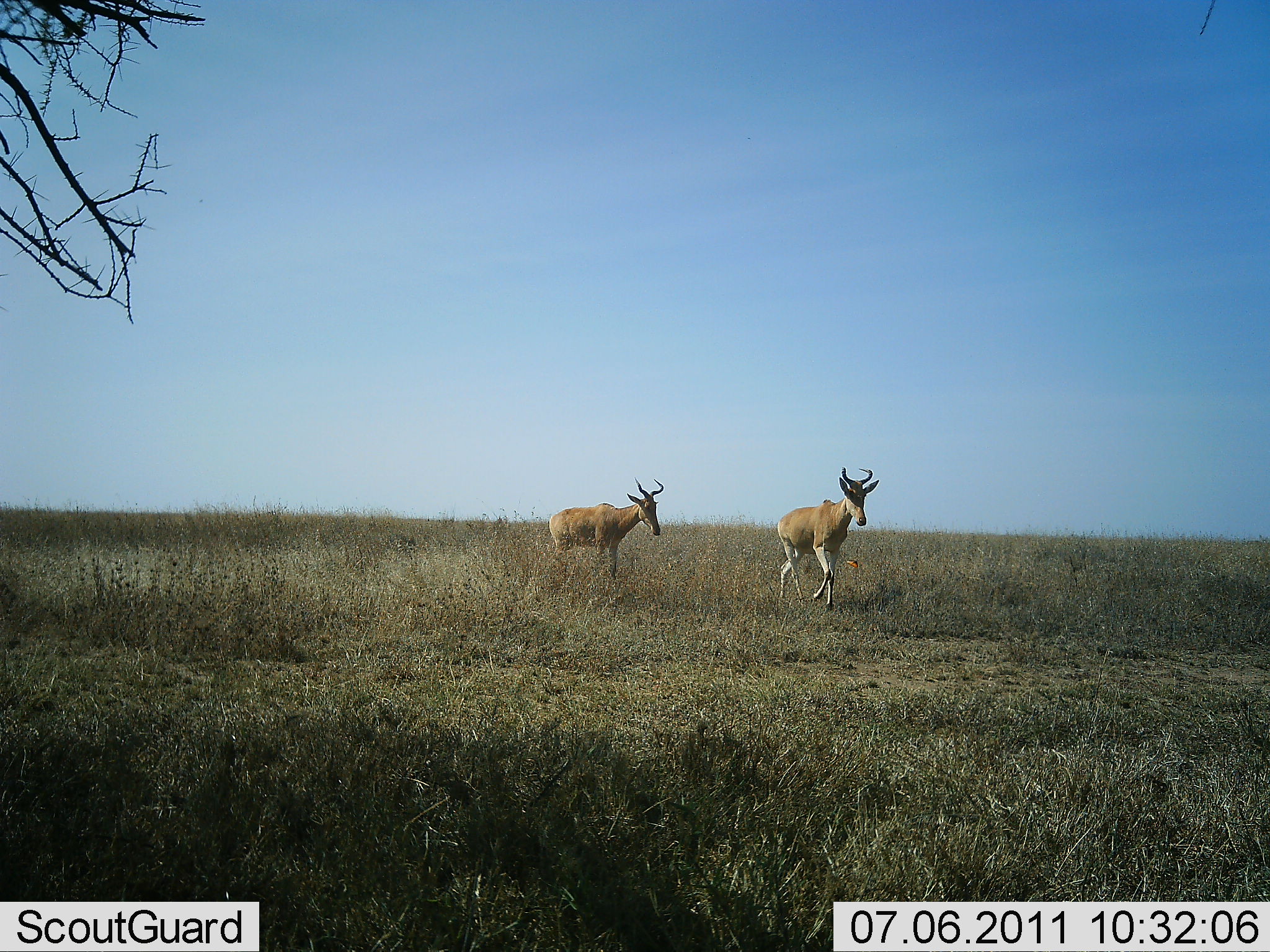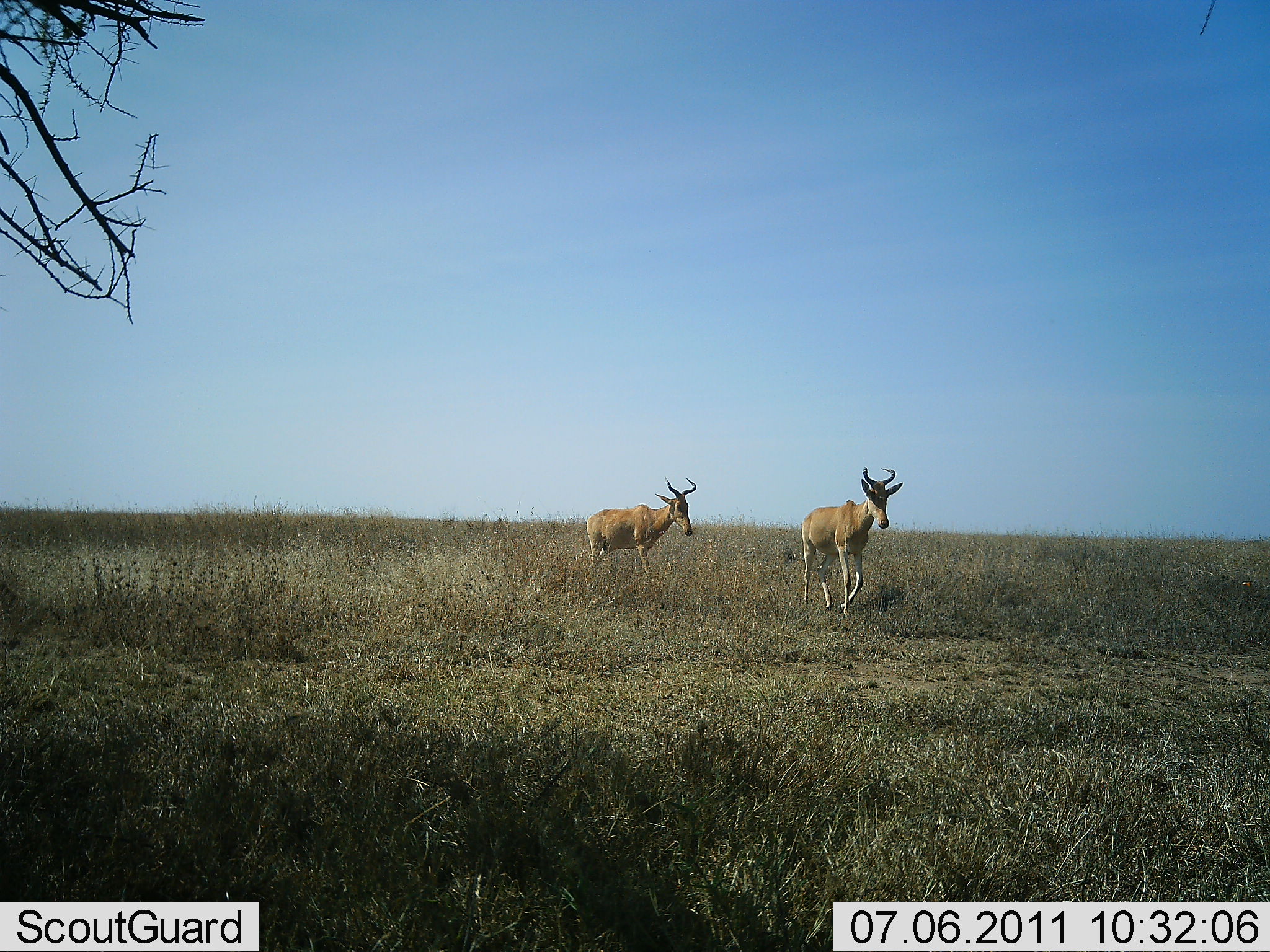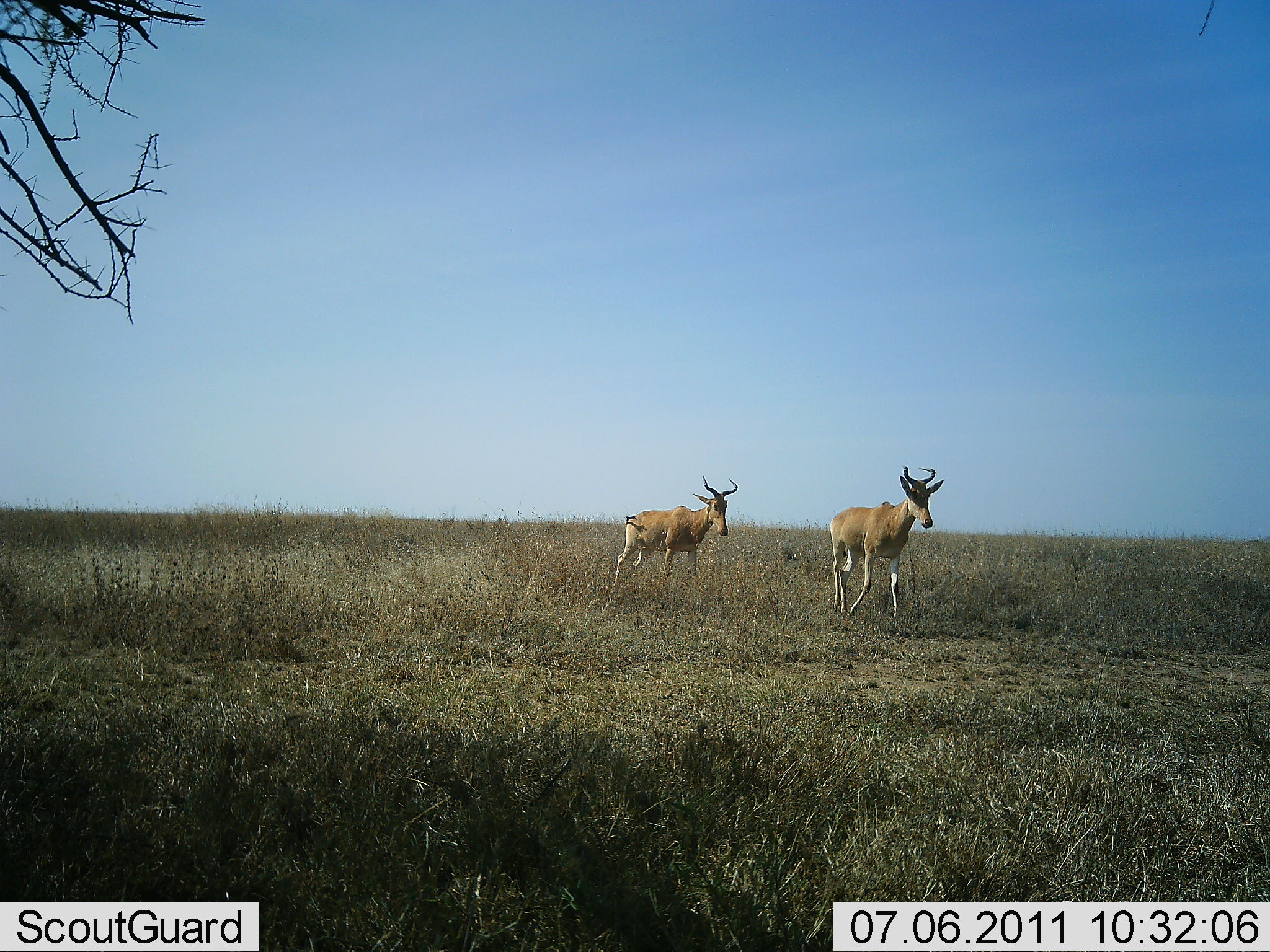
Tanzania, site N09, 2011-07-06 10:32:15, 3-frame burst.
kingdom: Animalia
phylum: Chordata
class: Mammalia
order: Artiodactyla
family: Bovidae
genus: Alcelaphus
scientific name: Alcelaphus buselaphus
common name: hartebeest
Hartebeest (Alcelaphus buselaphus), count 2. Behavior (volunteer vote fractions): standing 0%, resting 0%, moving 100%, interacting 0%. Young present (vote fraction): 0%. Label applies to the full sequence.